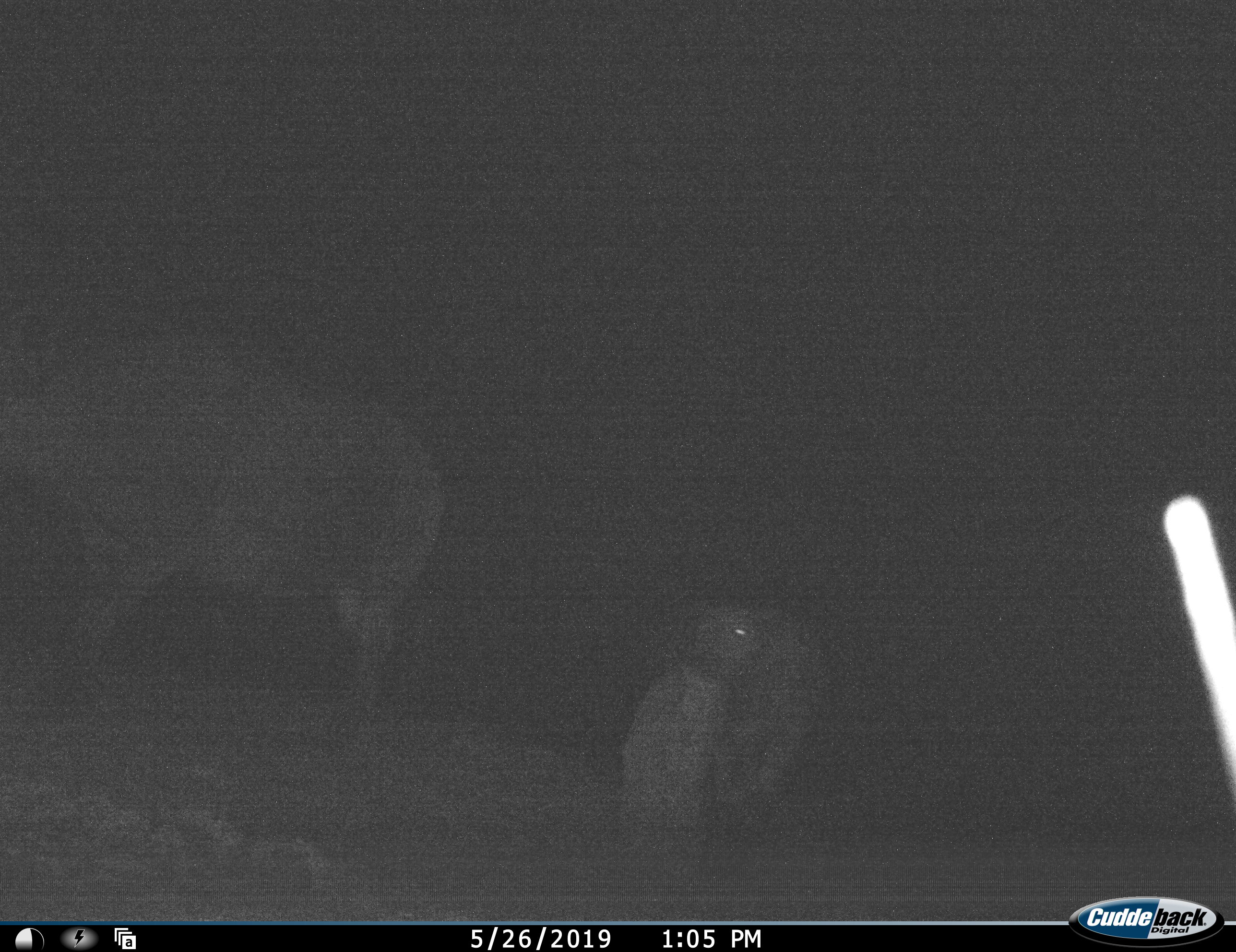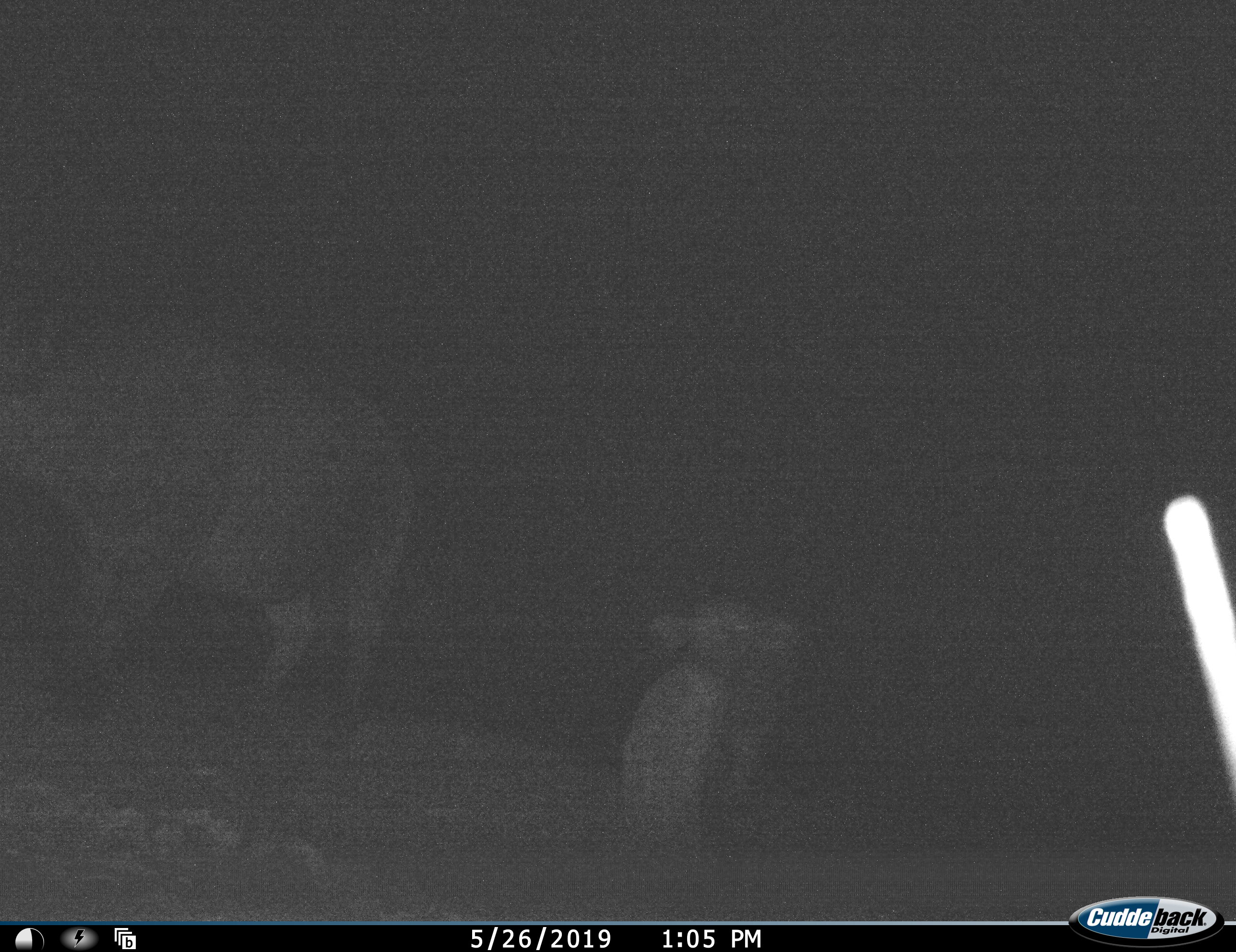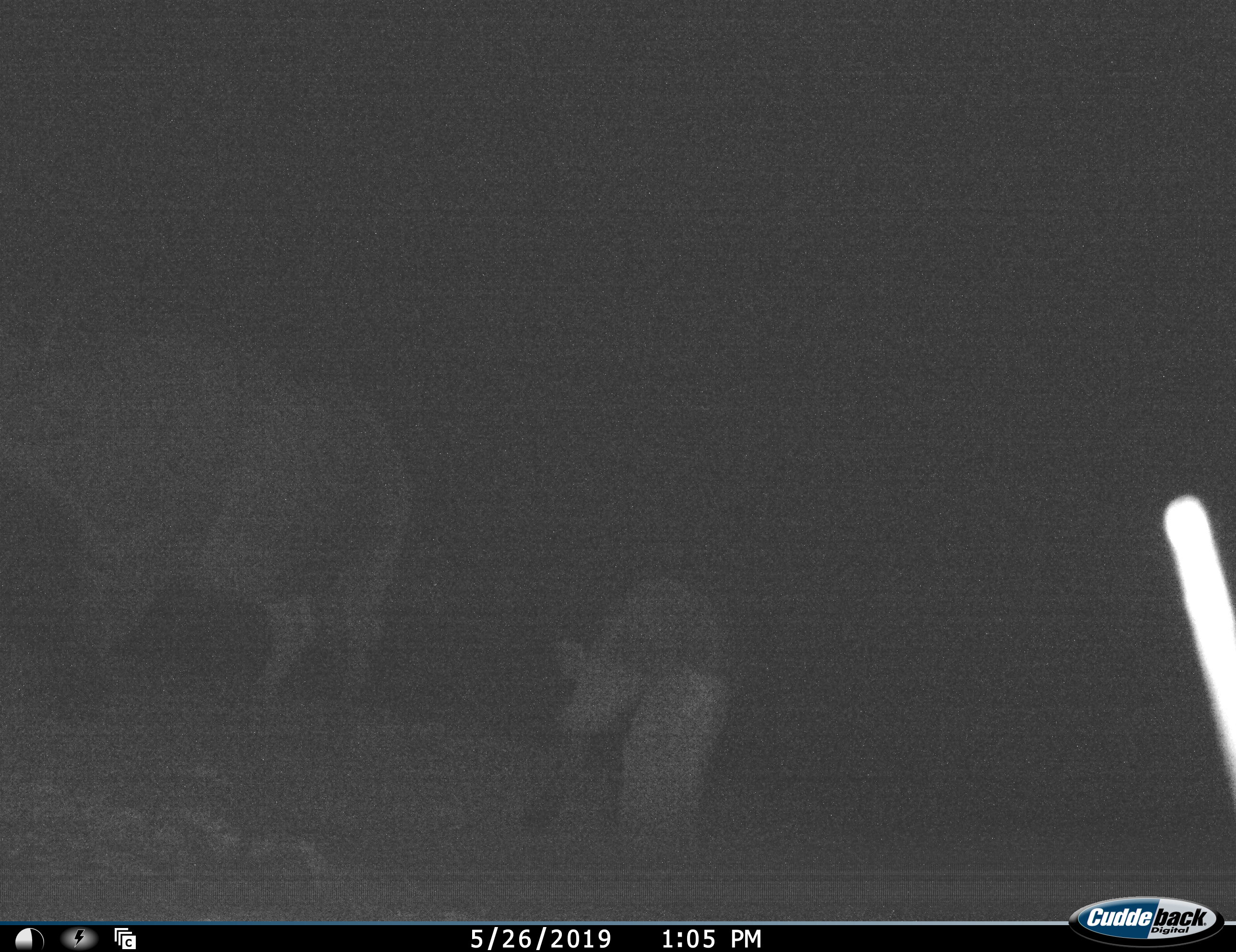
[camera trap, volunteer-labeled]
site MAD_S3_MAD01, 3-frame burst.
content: unidentified animal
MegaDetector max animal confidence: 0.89